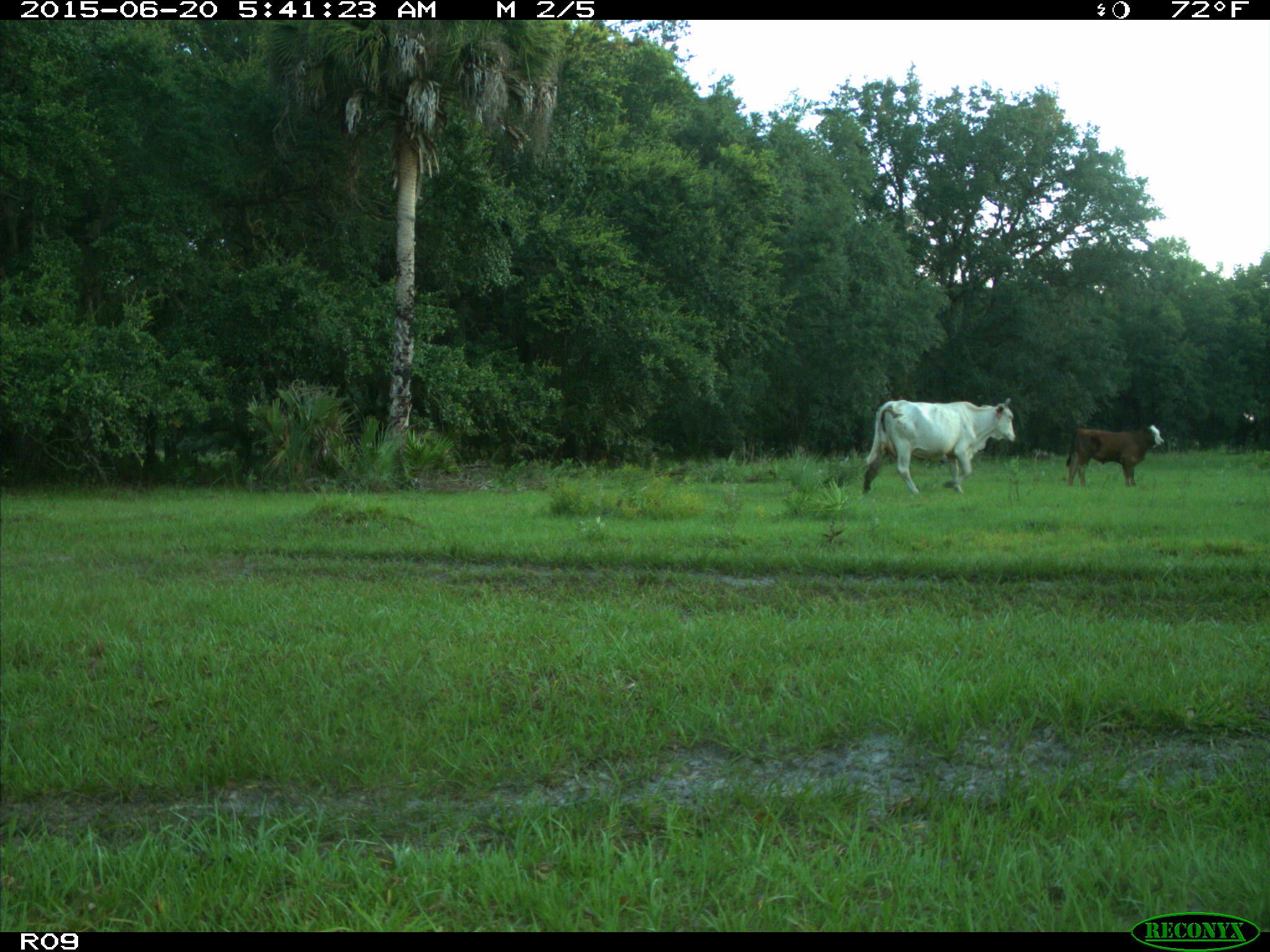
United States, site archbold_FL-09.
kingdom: Animalia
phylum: Chordata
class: Mammalia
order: Artiodactyla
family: Bovidae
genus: Bos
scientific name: Bos taurus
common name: domestic cow